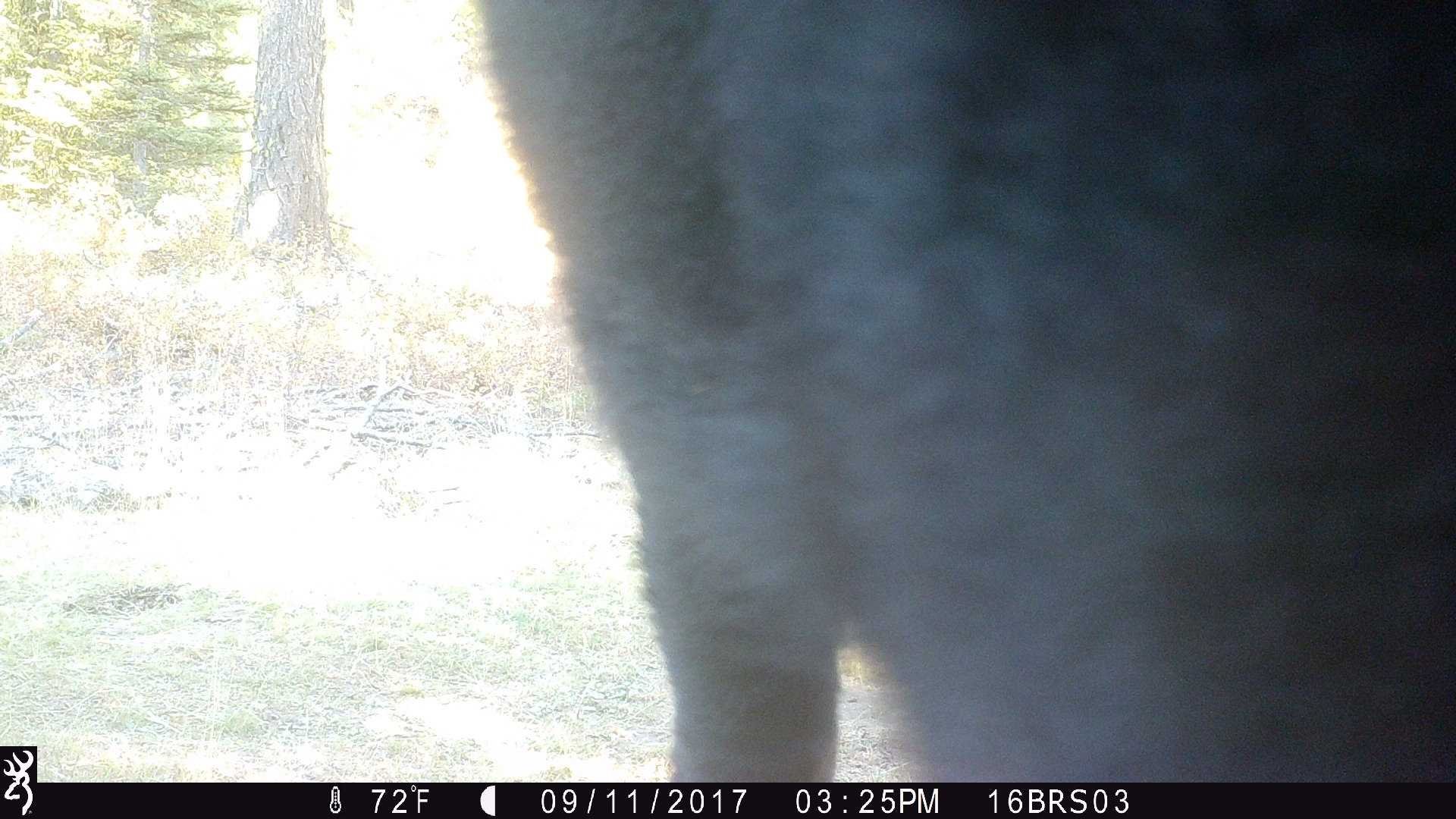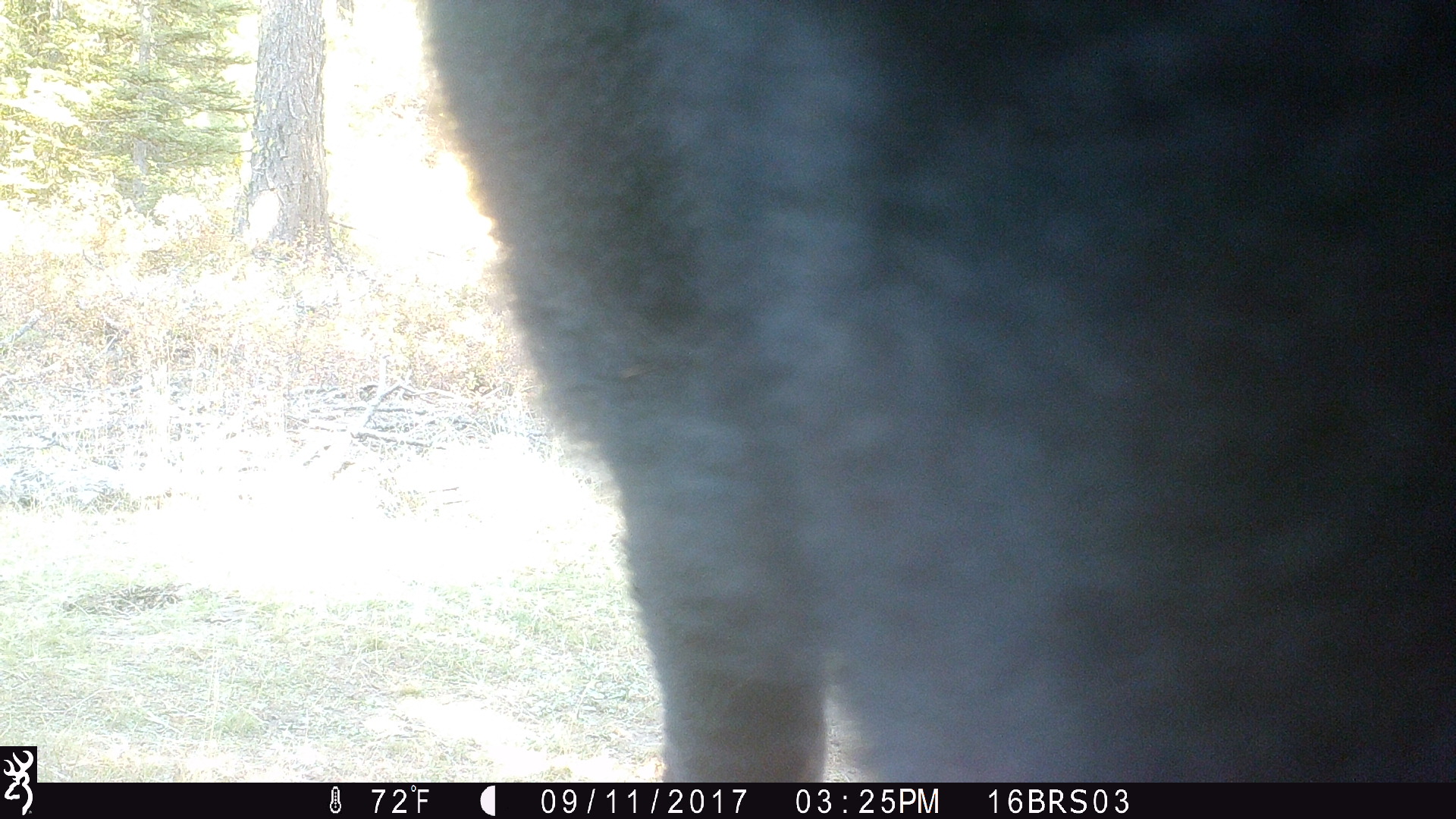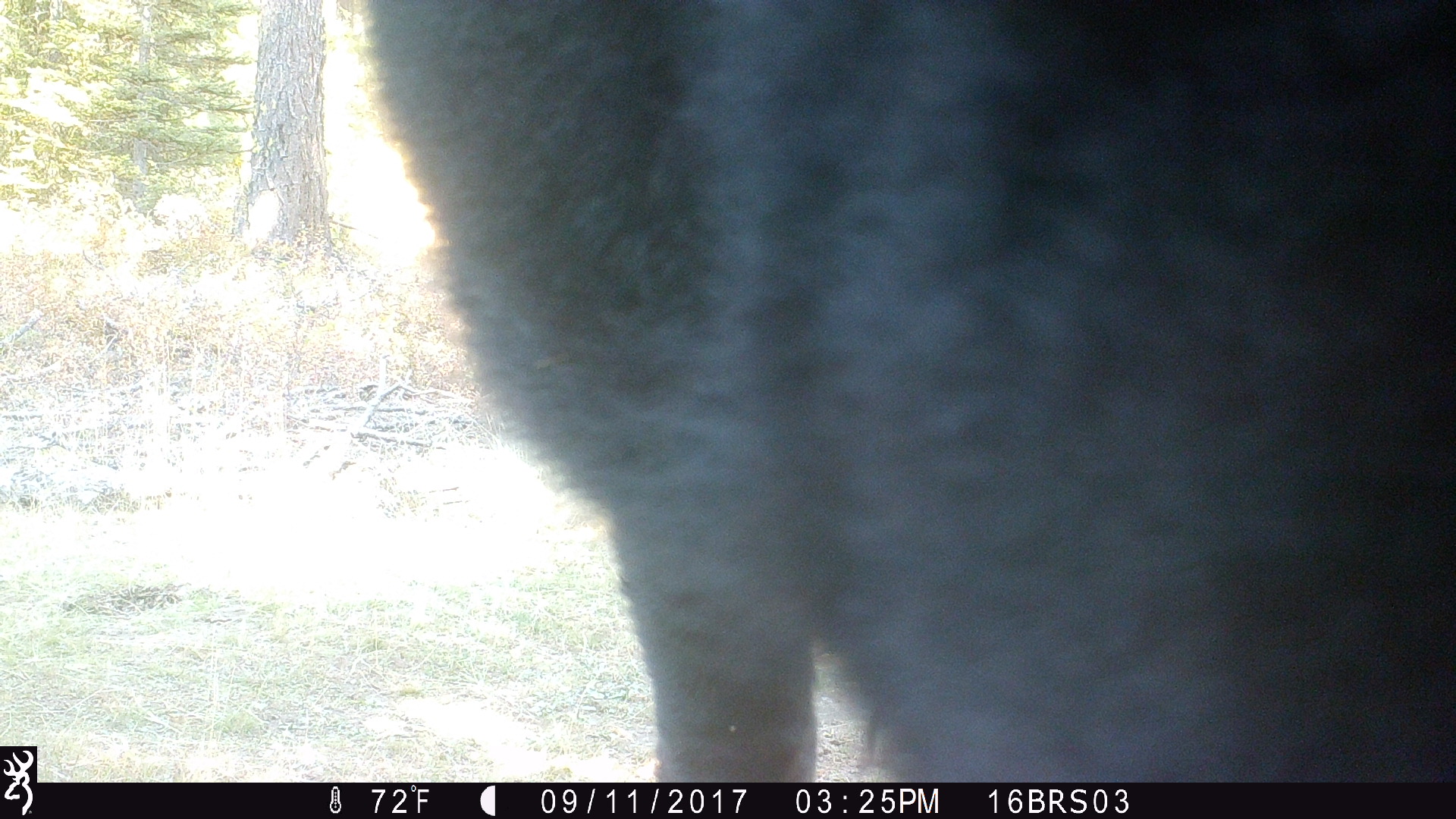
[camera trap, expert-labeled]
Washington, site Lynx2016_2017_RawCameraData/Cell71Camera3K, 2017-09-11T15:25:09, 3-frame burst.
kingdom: Animalia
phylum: Chordata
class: Mammalia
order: Artiodactyla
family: Bovidae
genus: Bos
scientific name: Bos taurus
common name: domestic cattle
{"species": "domestic cattle (Bos taurus)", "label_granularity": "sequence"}